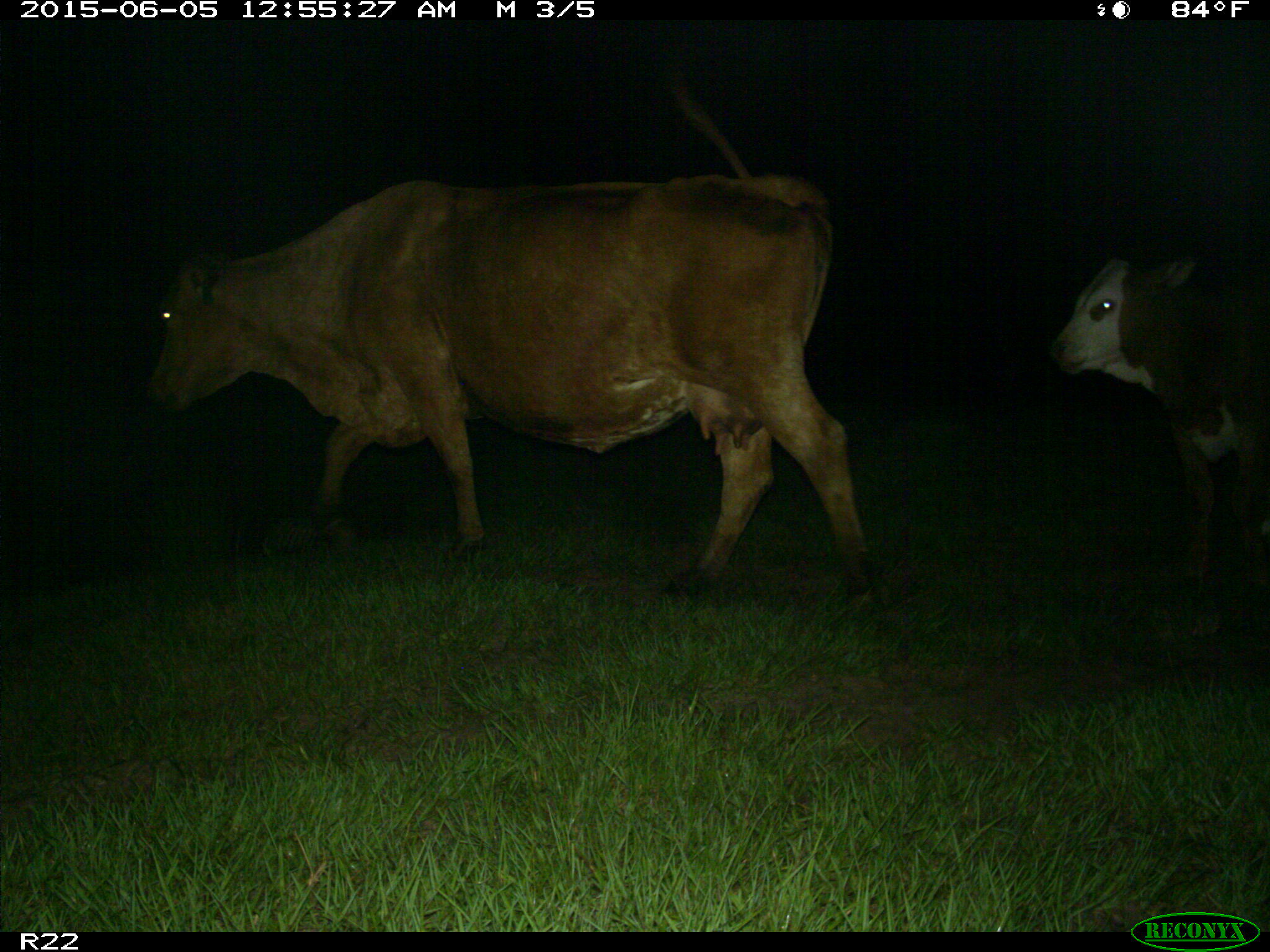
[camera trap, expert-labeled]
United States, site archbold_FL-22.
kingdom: Animalia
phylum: Chordata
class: Mammalia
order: Artiodactyla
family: Bovidae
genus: Bos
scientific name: Bos taurus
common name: domestic cow